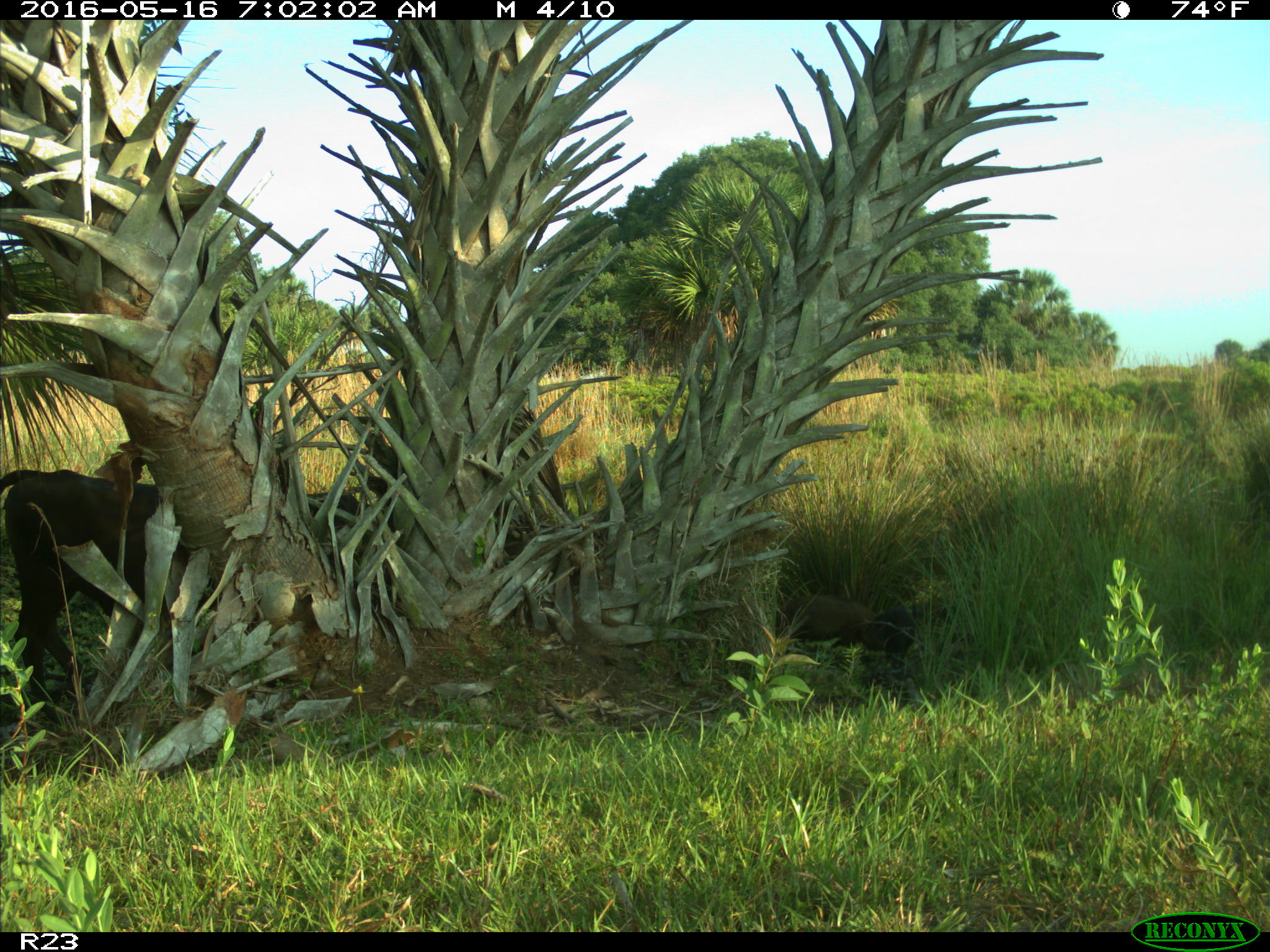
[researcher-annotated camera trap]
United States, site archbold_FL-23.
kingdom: Animalia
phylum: Chordata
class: Mammalia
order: Artiodactyla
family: Suidae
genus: Sus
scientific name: Sus scrofa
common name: wild boar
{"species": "Sus scrofa (wild boar)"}